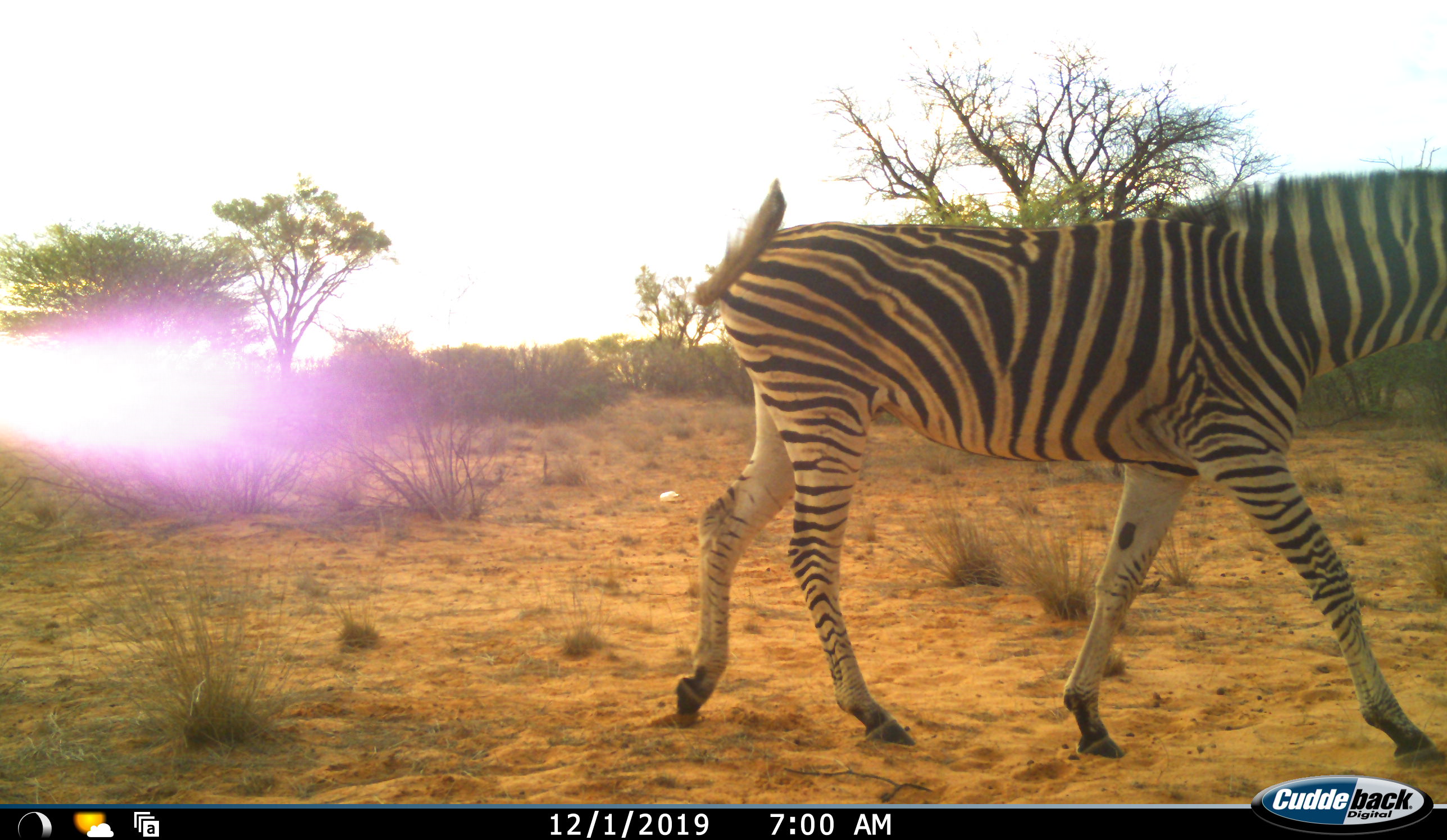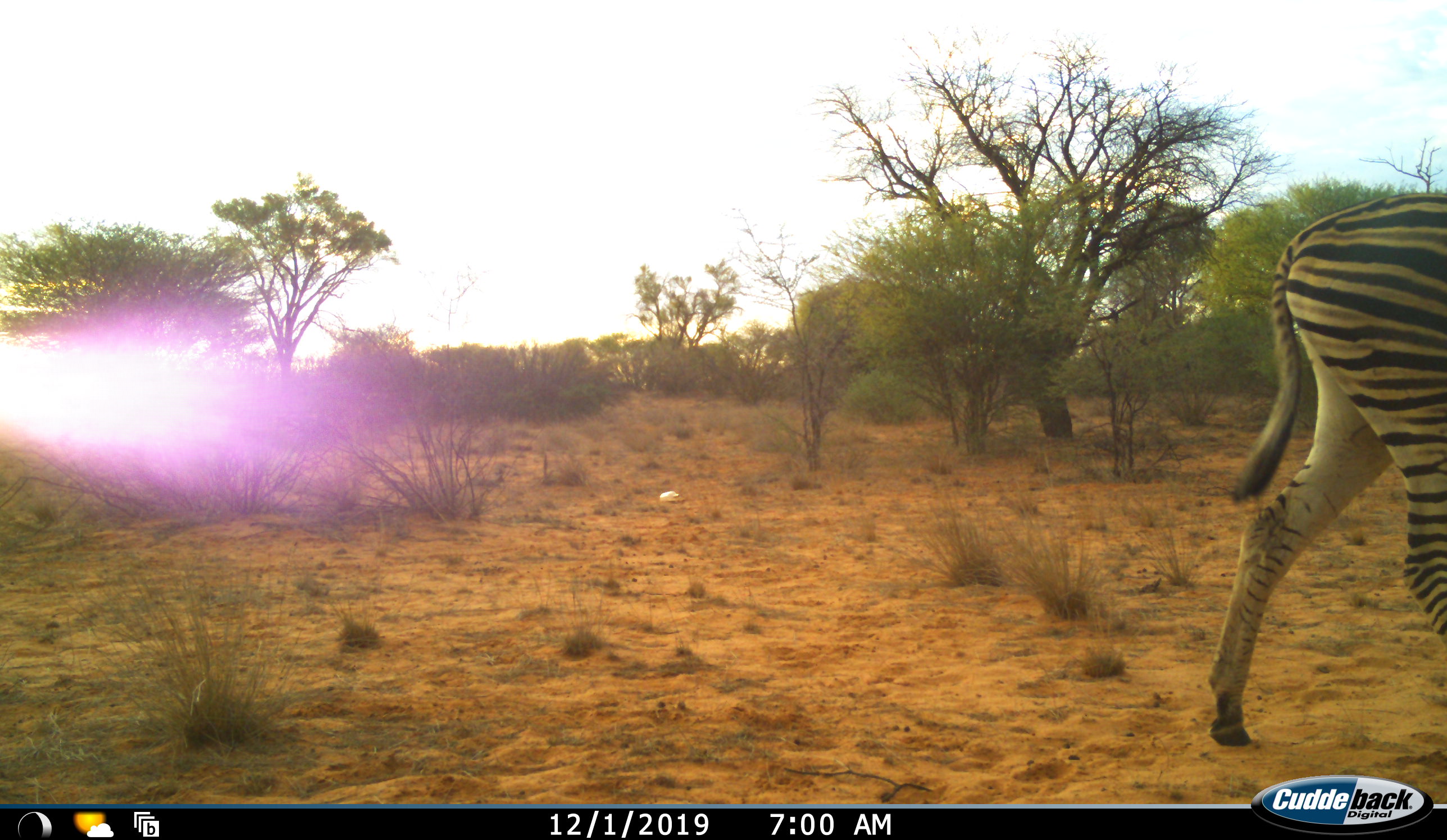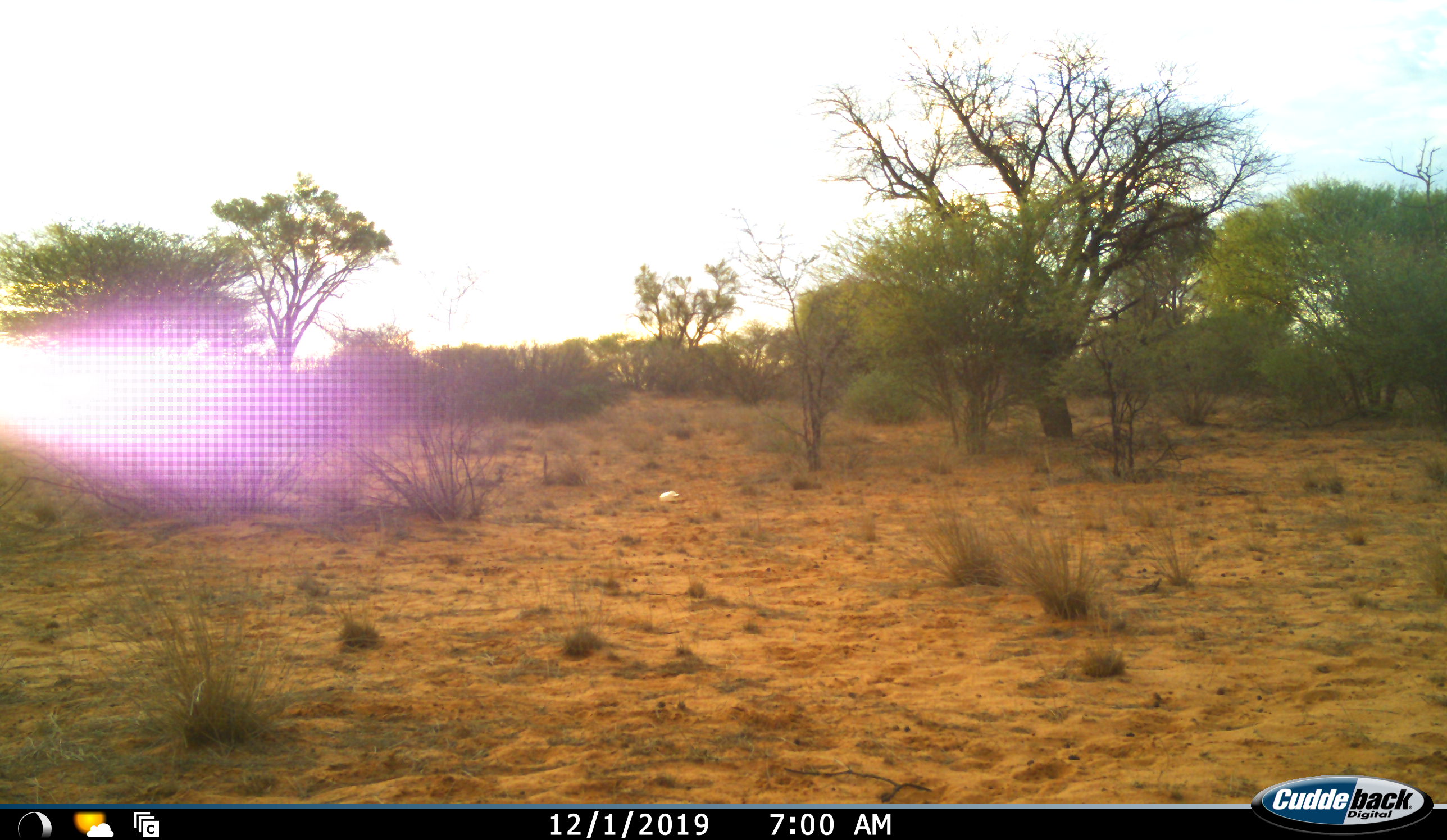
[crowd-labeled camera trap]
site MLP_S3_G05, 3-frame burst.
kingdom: Animalia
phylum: Chordata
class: Mammalia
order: Perissodactyla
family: Equidae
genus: Equus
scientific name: Equus quagga burchellii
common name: burchell's zebra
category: zebraburchells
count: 1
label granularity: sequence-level